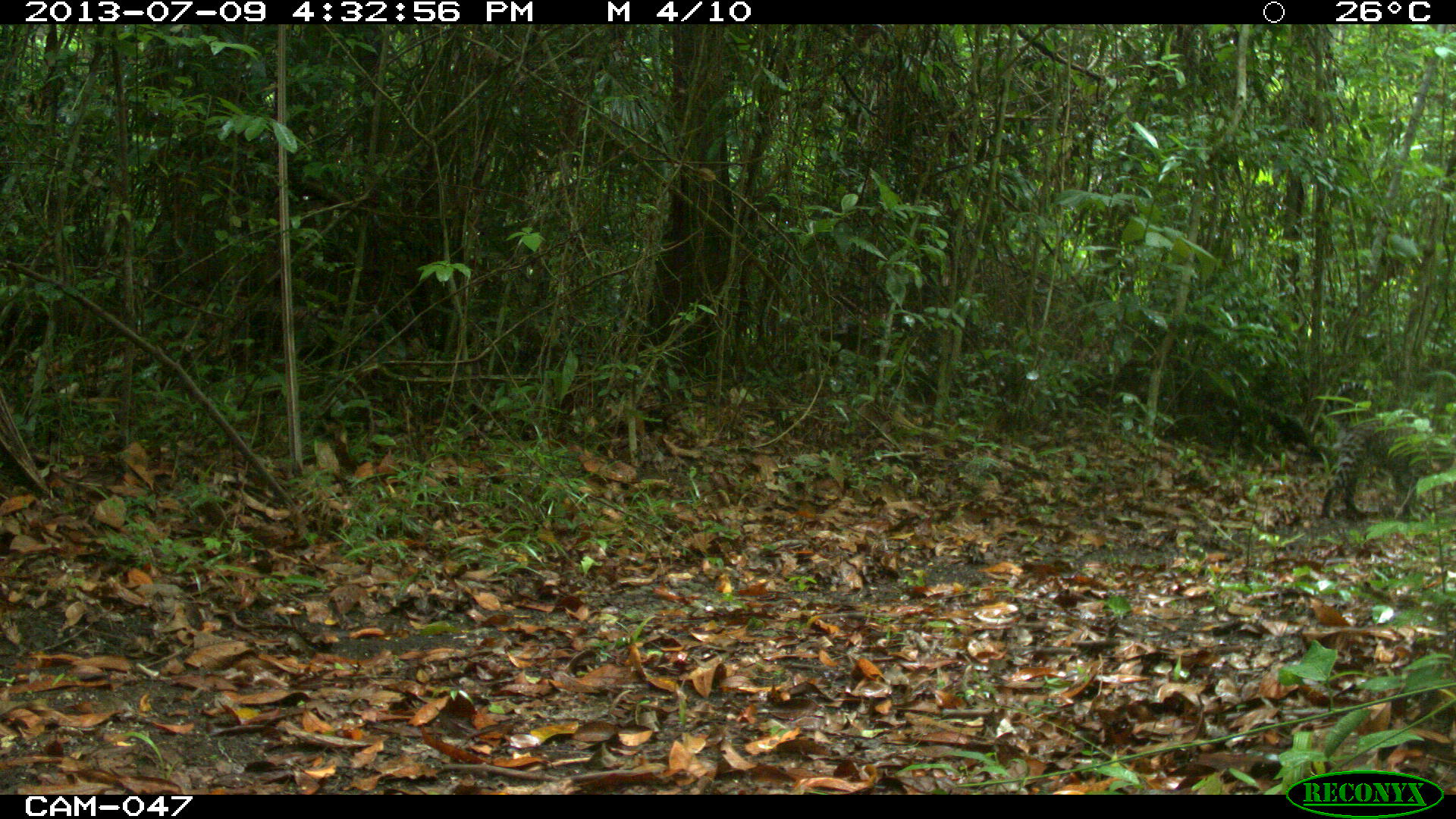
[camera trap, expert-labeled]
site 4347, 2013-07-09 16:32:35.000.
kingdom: Animalia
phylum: Chordata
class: Mammalia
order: Carnivora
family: Felidae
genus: Leopardus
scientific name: Leopardus pardalis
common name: ocelot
Leopardus pardalis (ocelot), count 1, sex male.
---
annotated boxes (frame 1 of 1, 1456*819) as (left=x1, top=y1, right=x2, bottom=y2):
leopardus pardalis: (left=1320, top=419, right=1455, bottom=522)